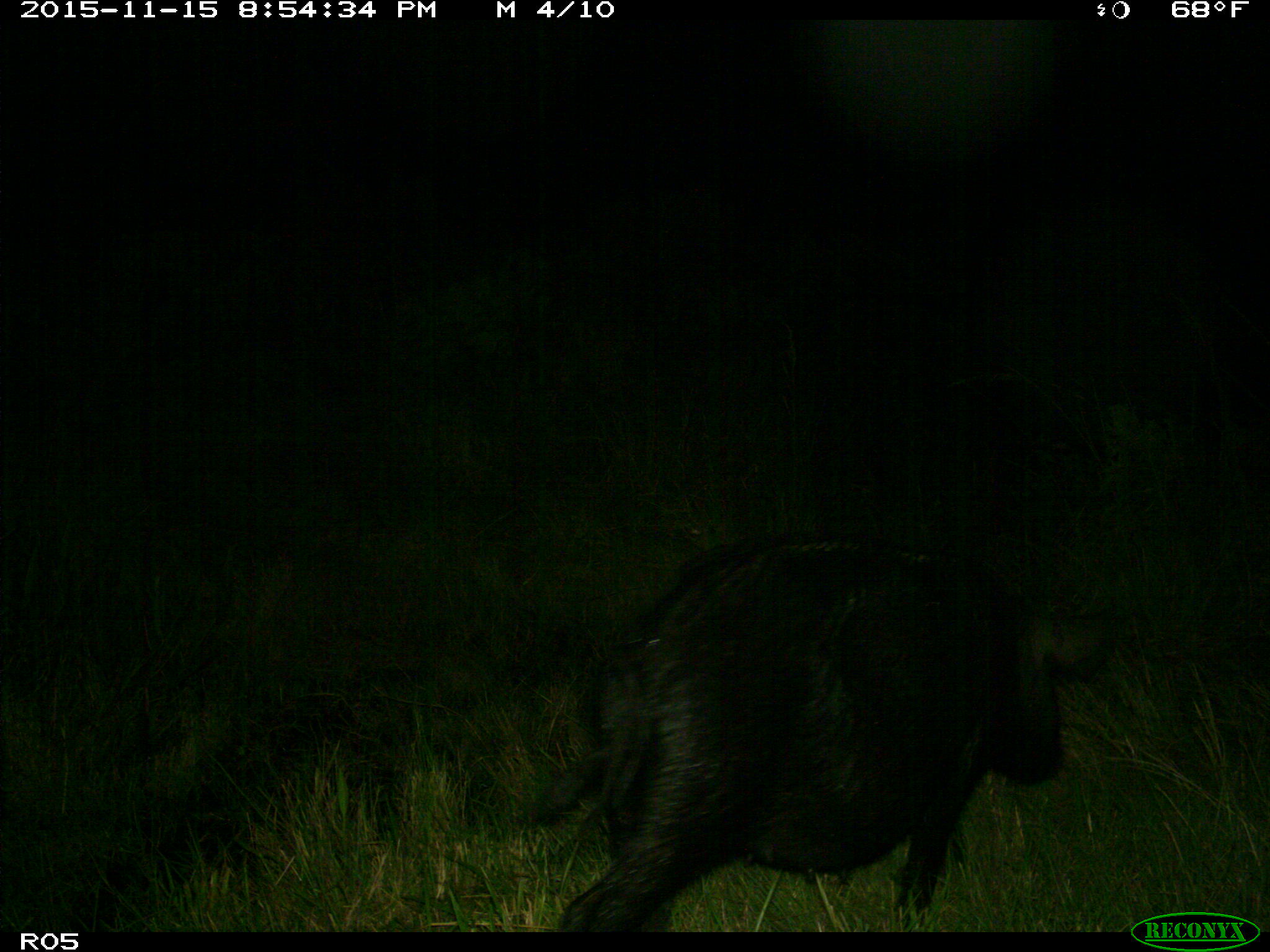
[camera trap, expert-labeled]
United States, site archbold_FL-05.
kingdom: Animalia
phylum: Chordata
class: Mammalia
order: Artiodactyla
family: Suidae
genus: Sus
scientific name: Sus scrofa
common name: wild boar